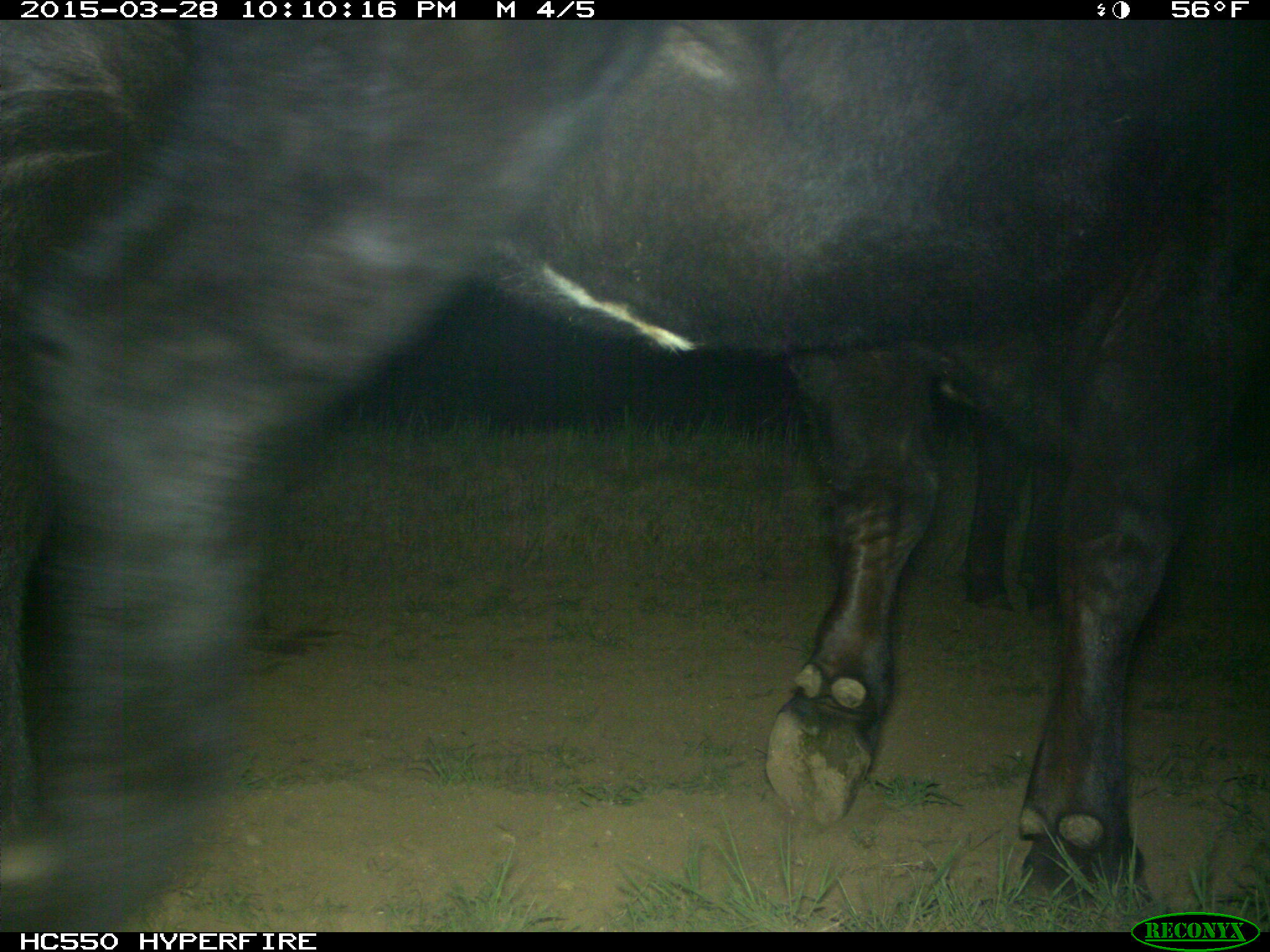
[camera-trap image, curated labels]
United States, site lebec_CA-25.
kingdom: Animalia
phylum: Chordata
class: Mammalia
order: Artiodactyla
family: Bovidae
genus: Bos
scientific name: Bos taurus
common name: domestic cow